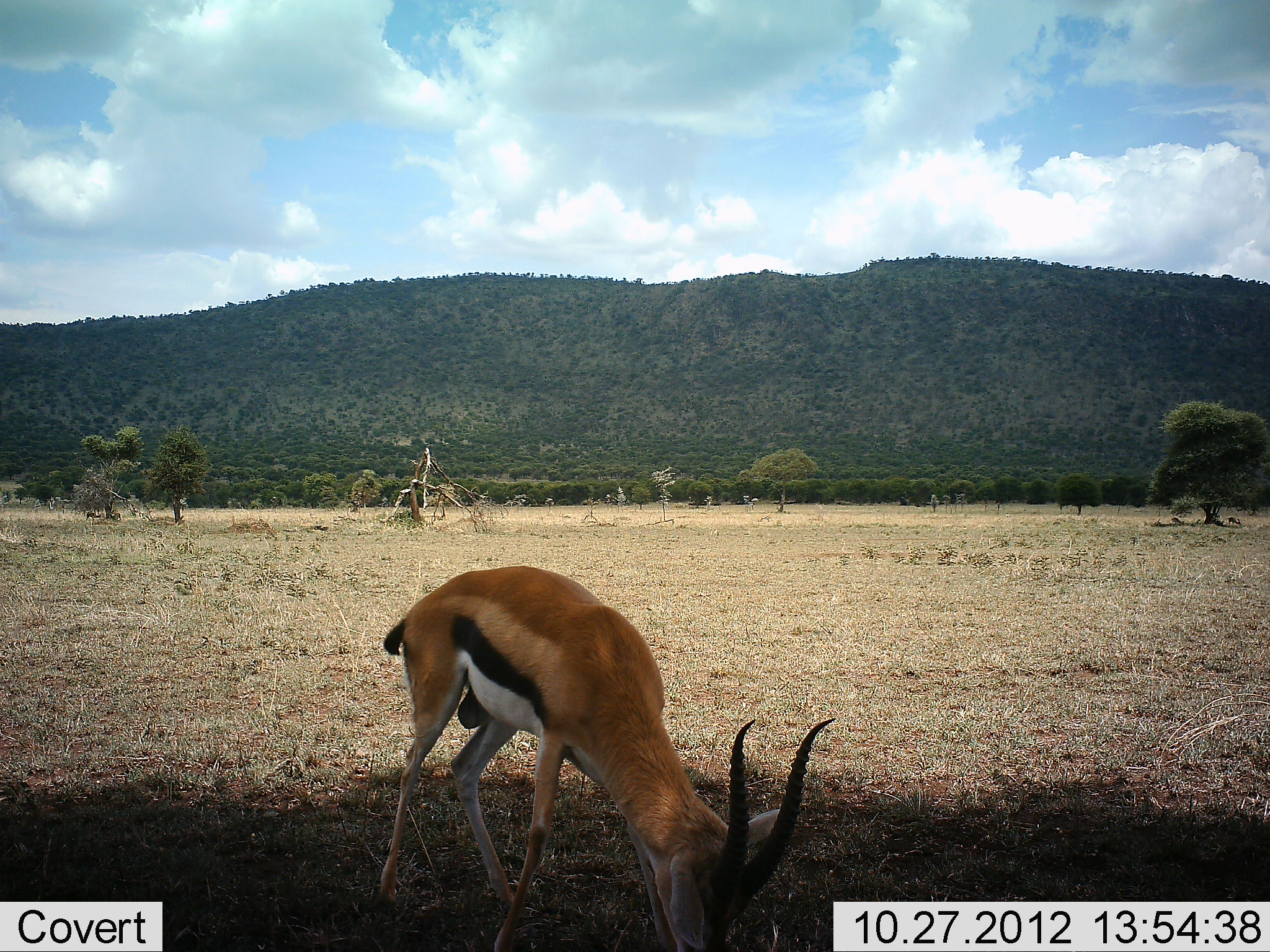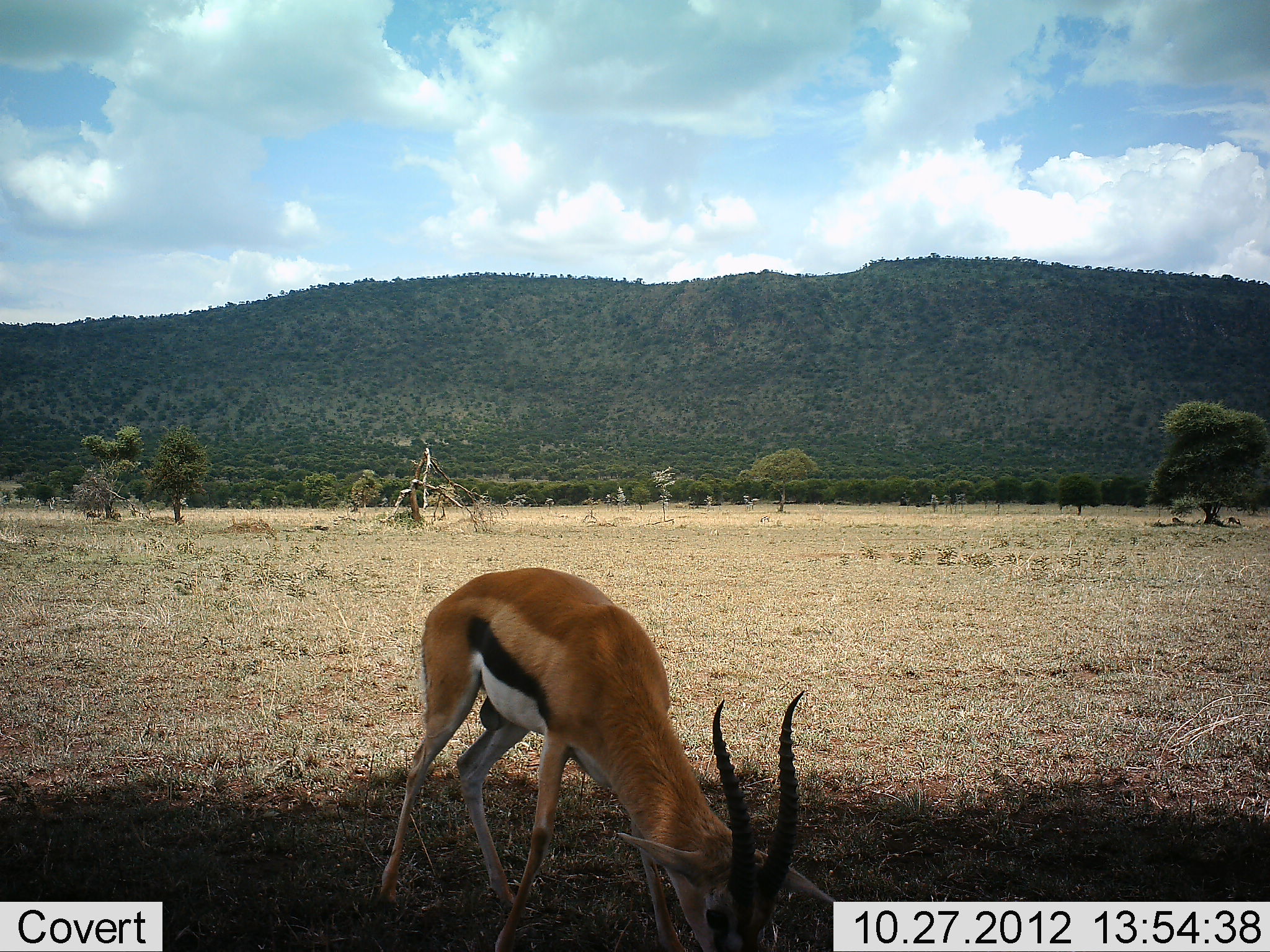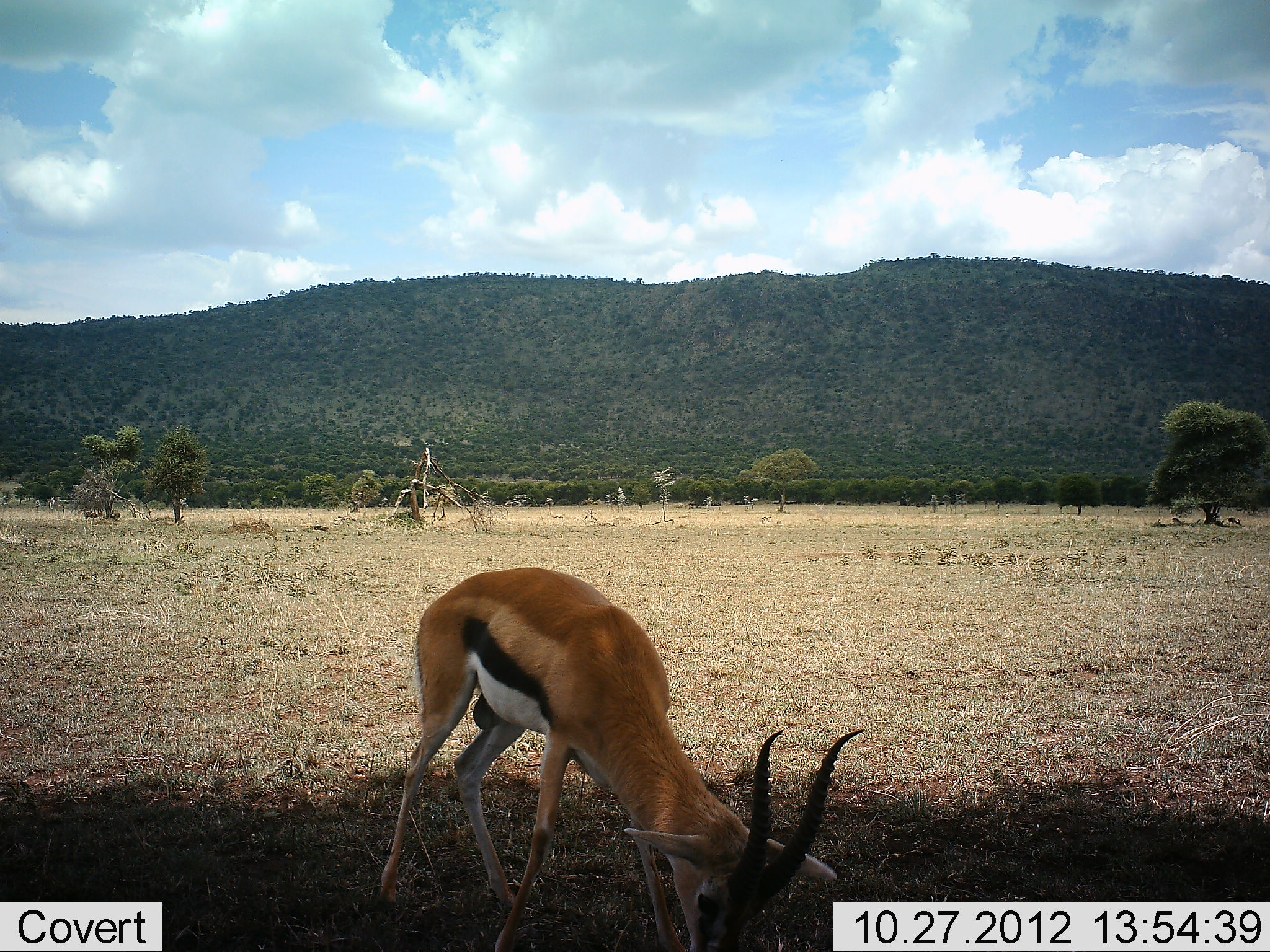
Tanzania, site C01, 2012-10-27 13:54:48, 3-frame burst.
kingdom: Animalia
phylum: Chordata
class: Mammalia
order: Artiodactyla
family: Bovidae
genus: Eudorcas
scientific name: Eudorcas thomsonii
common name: thomson's gazelle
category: gazellethomsons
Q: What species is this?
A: Gazellethomsons (thomson's gazelle) (Eudorcas thomsonii).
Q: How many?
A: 1.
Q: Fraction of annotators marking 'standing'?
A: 20%.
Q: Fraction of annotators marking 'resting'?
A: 0%.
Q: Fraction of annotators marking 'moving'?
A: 0%.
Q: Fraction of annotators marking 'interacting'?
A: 0%.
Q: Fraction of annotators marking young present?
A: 0%.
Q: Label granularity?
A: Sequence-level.